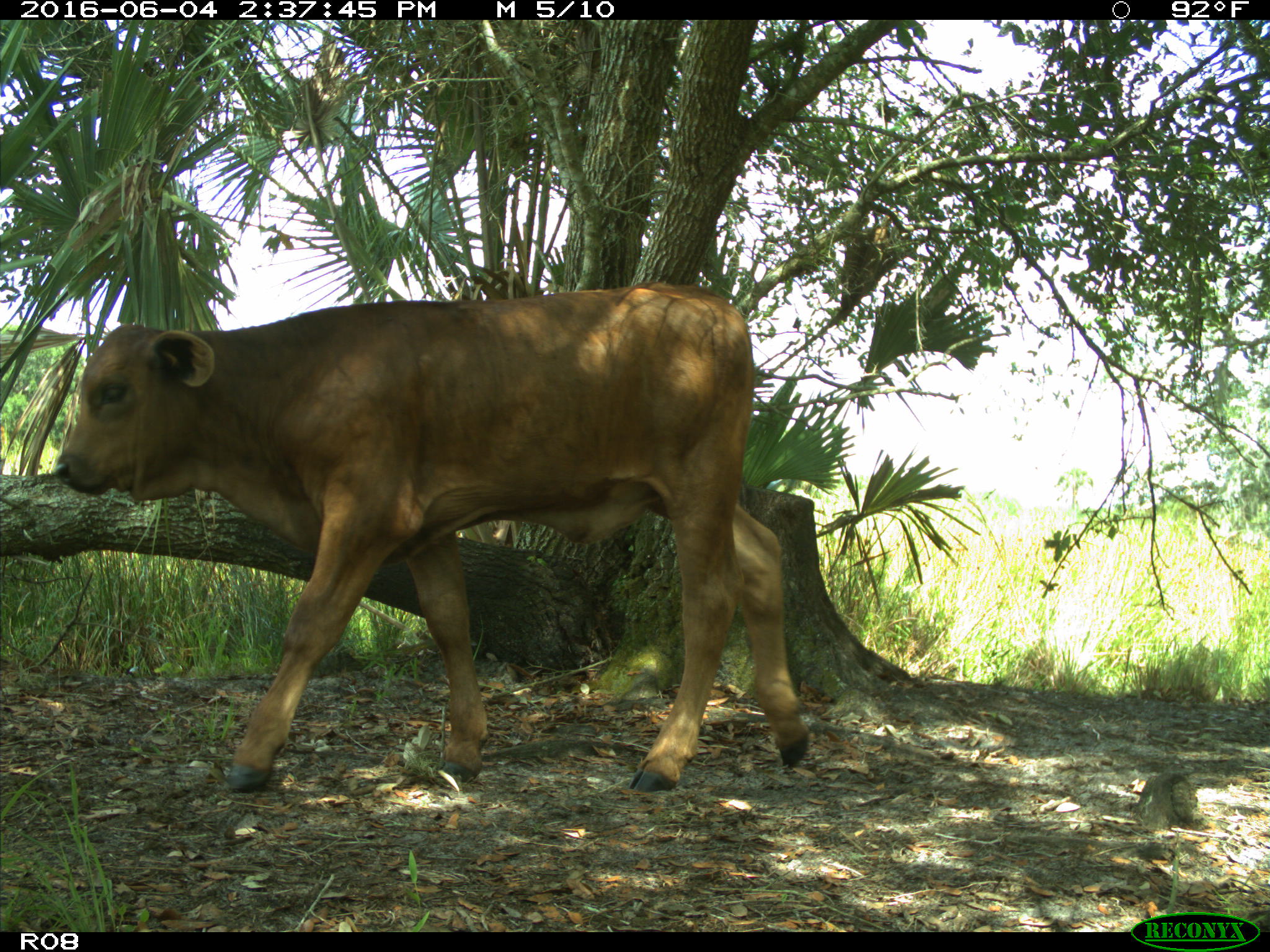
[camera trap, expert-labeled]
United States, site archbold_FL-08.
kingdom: Animalia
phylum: Chordata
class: Mammalia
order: Artiodactyla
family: Bovidae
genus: Bos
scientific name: Bos taurus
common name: domestic cow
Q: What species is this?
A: Bos taurus (domestic cow).